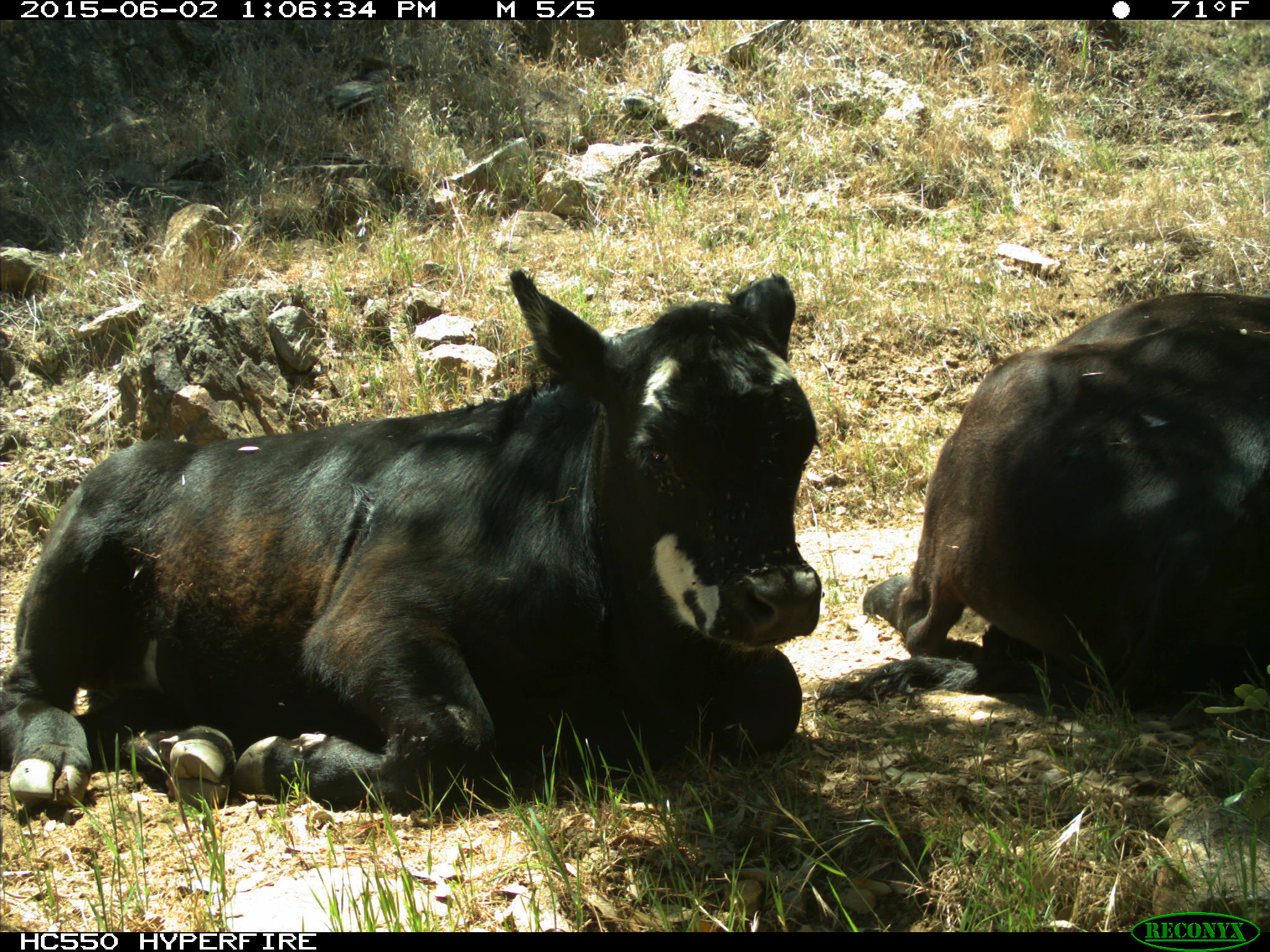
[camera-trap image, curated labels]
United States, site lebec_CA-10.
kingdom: Animalia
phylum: Chordata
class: Mammalia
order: Artiodactyla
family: Bovidae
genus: Bos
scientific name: Bos taurus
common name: domestic cow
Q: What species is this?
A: Bos taurus (domestic cow).